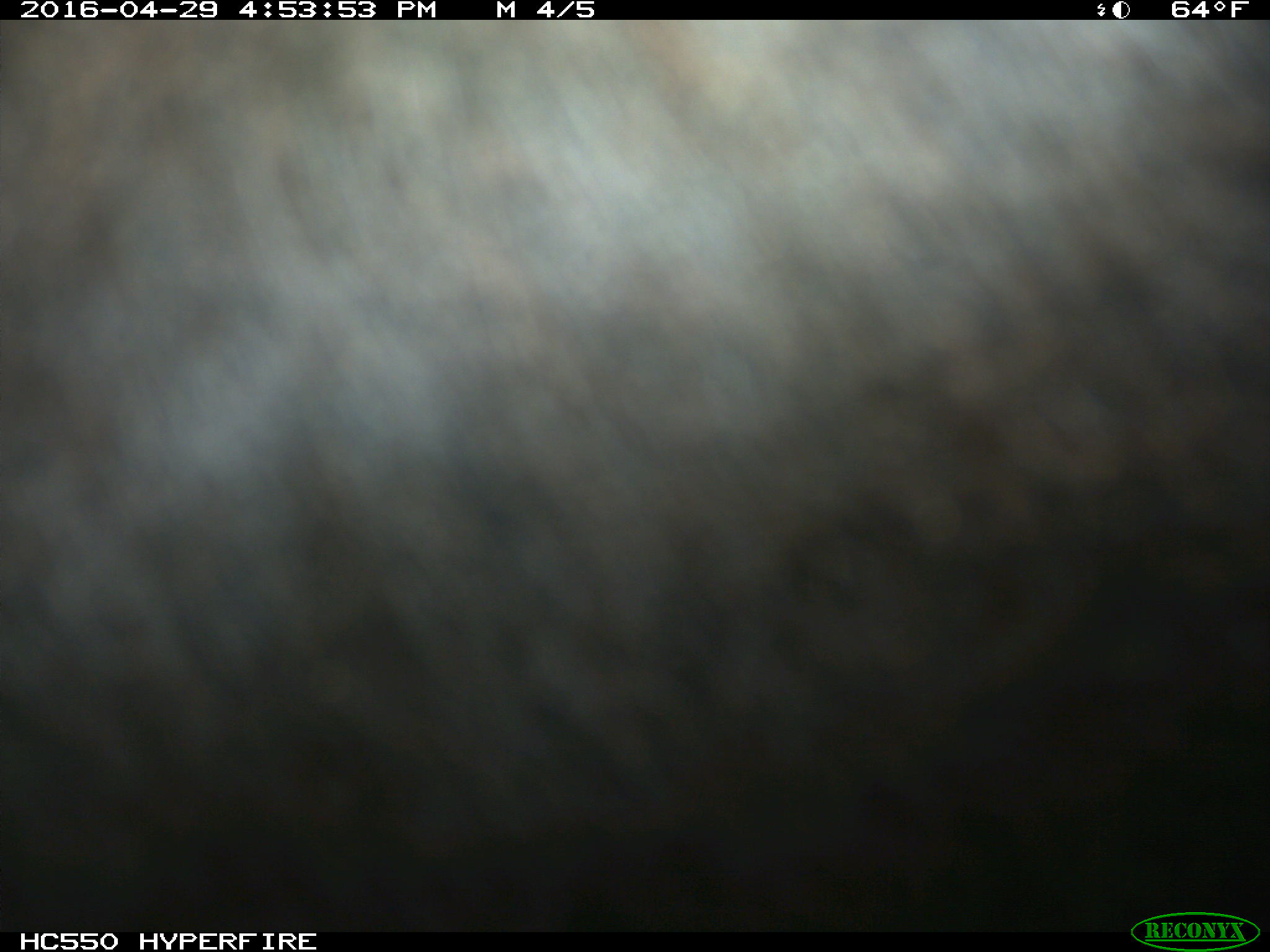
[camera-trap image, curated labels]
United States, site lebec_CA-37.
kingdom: Animalia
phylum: Chordata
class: Mammalia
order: Artiodactyla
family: Bovidae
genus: Bos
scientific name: Bos taurus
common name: domestic cow